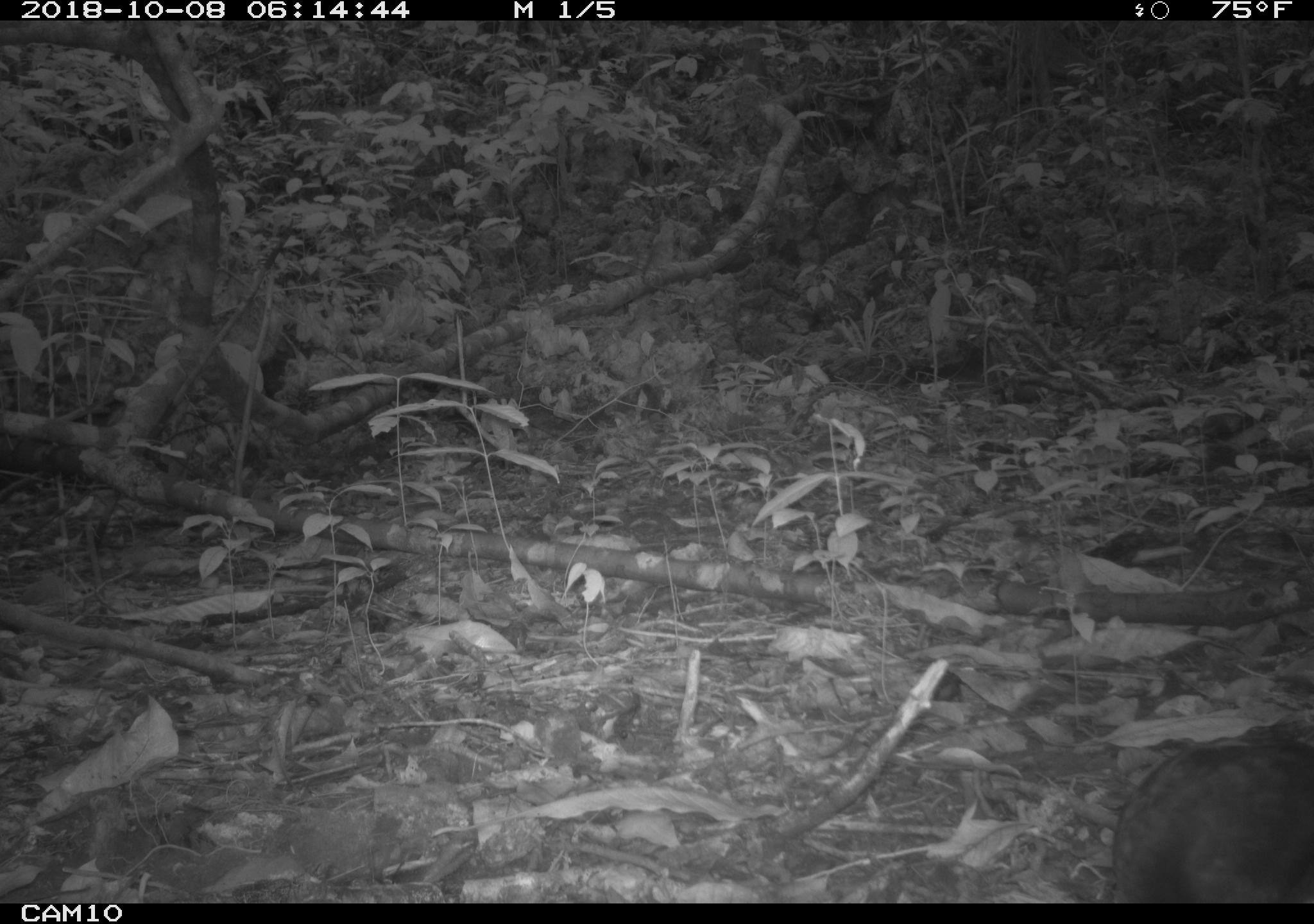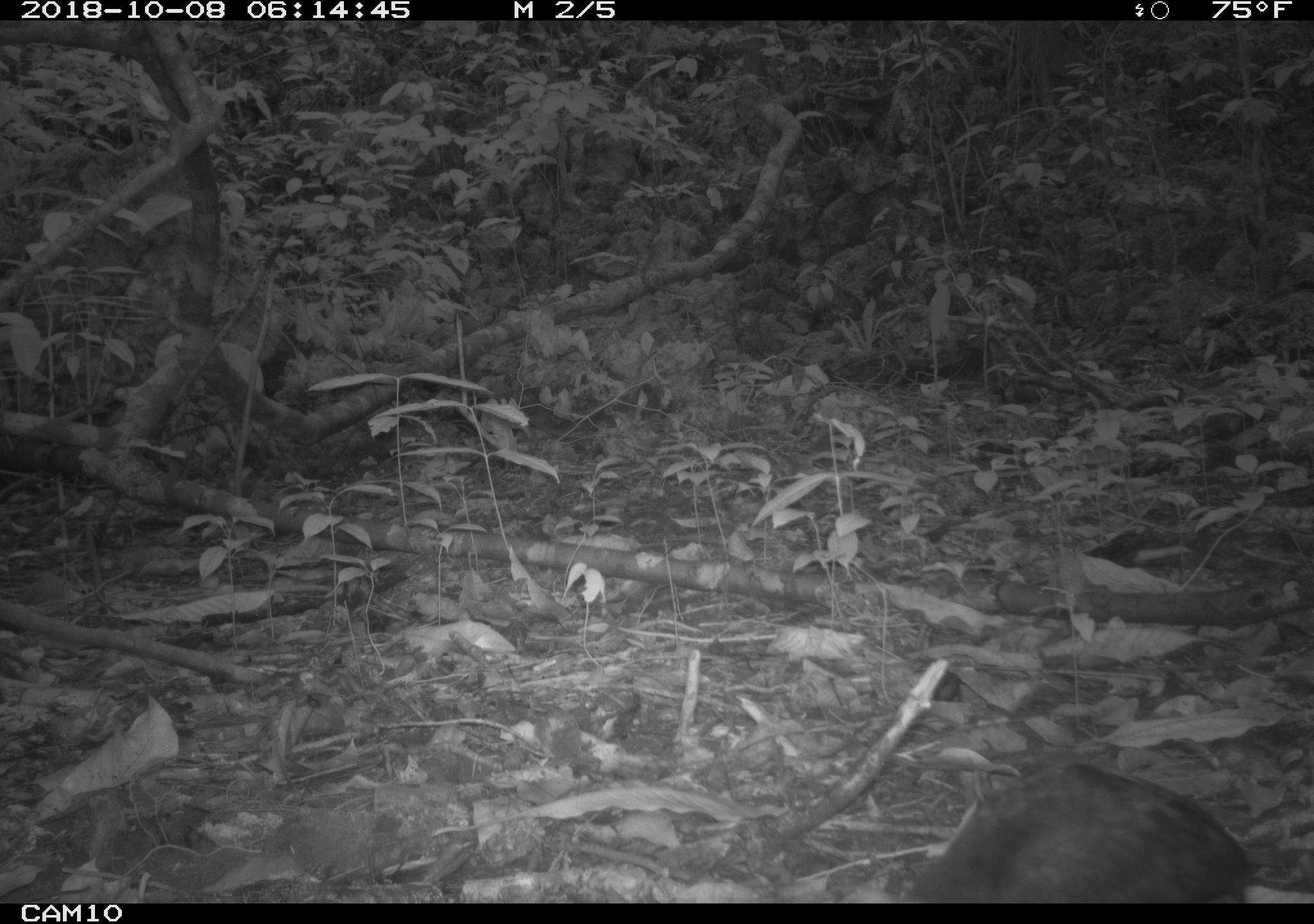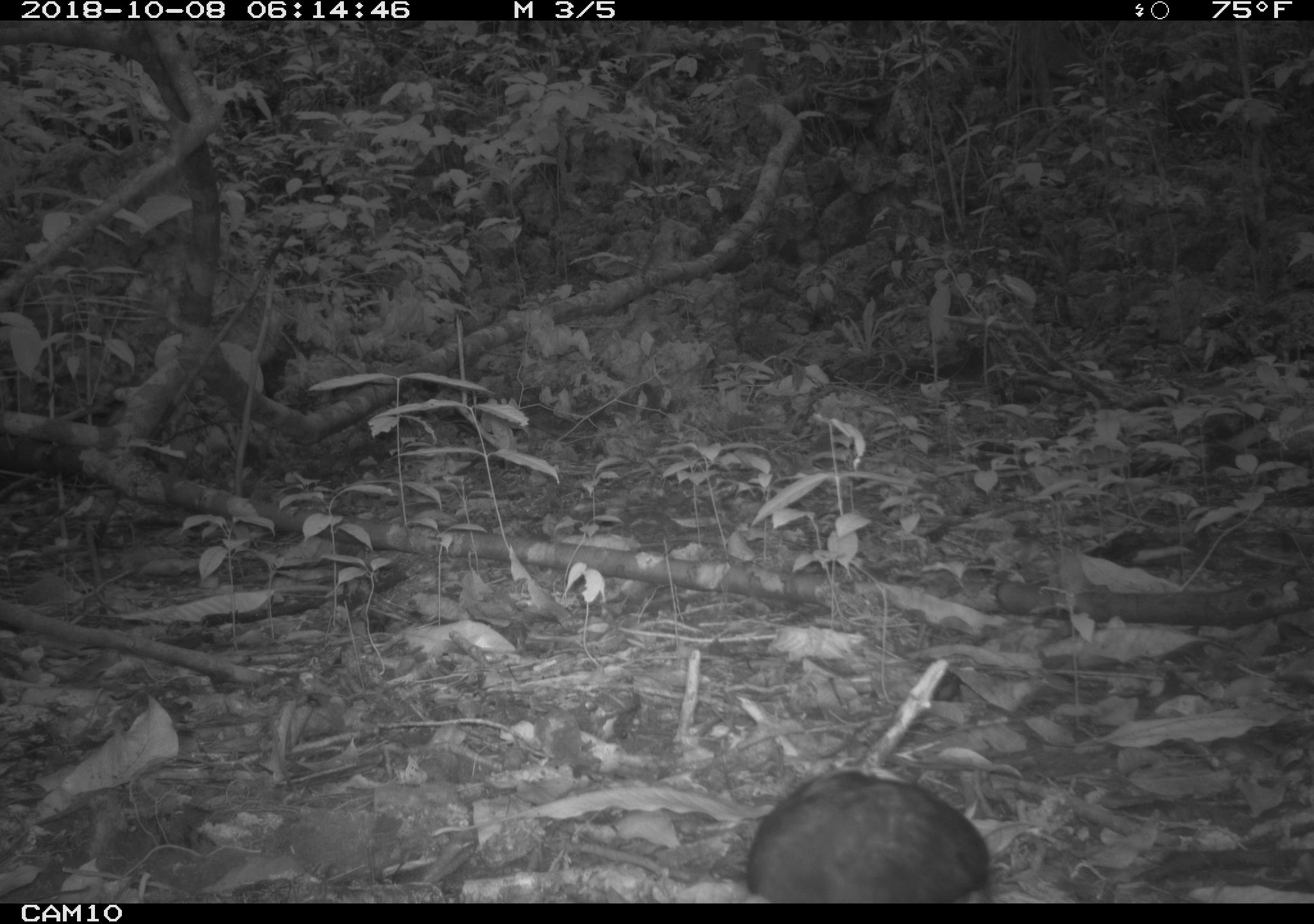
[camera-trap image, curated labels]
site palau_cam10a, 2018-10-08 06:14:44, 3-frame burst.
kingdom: Animalia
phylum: Chordata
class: Aves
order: Galliformes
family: Megapodiidae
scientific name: Megapodiidae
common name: megapode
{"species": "megapode (Megapodiidae)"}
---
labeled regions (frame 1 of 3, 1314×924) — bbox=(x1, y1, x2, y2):
megapode: bbox=(1116, 711, 1314, 902)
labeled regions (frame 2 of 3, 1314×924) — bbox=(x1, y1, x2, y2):
megapode: bbox=(903, 759, 1266, 903)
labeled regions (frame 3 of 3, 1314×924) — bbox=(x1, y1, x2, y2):
megapode: bbox=(742, 767, 993, 902)